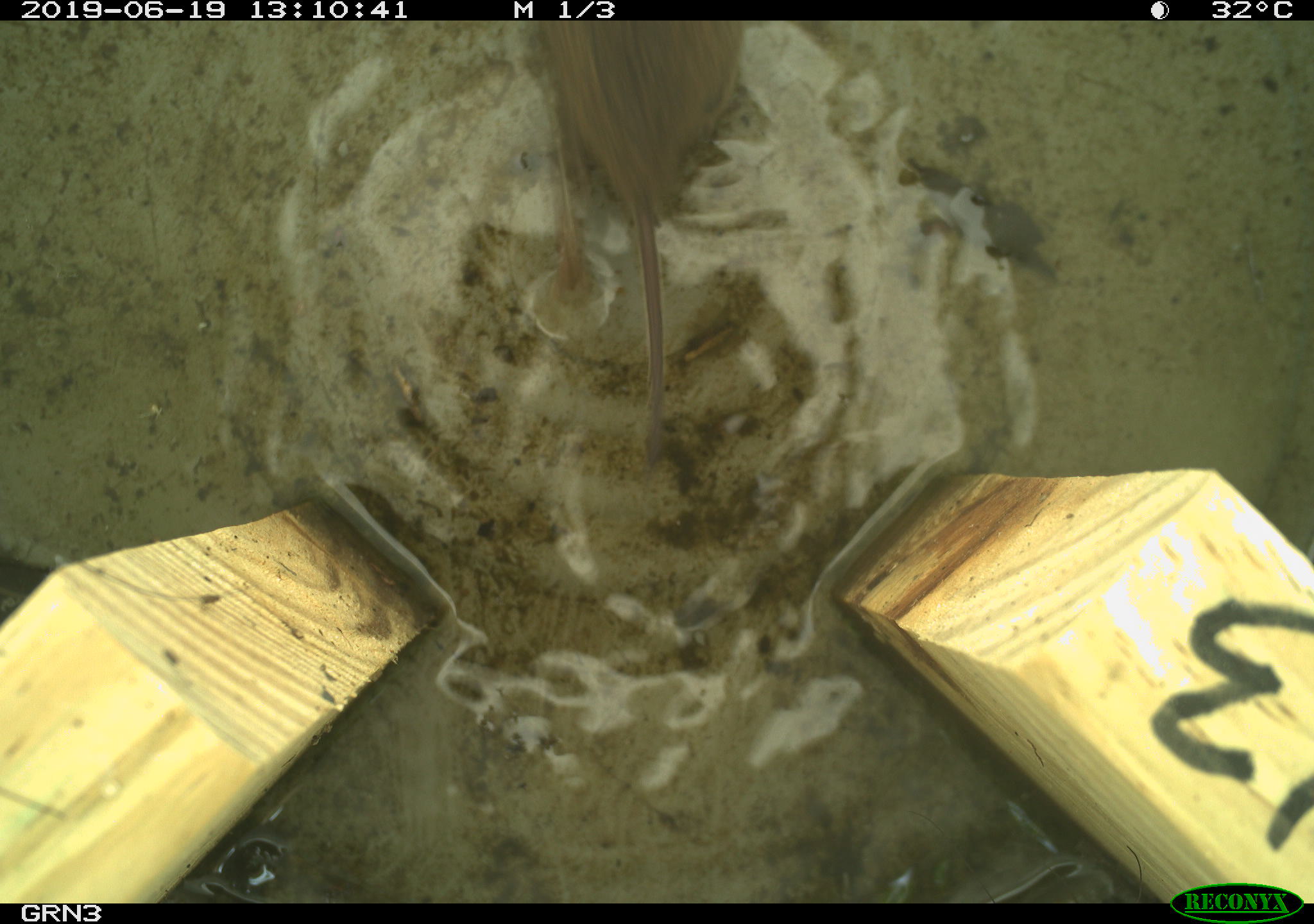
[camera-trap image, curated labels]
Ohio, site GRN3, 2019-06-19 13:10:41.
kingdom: Animalia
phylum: Chordata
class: Mammalia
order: Rodentia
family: Cricetidae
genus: Microtus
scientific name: Microtus pennsylvanicus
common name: meadow vole